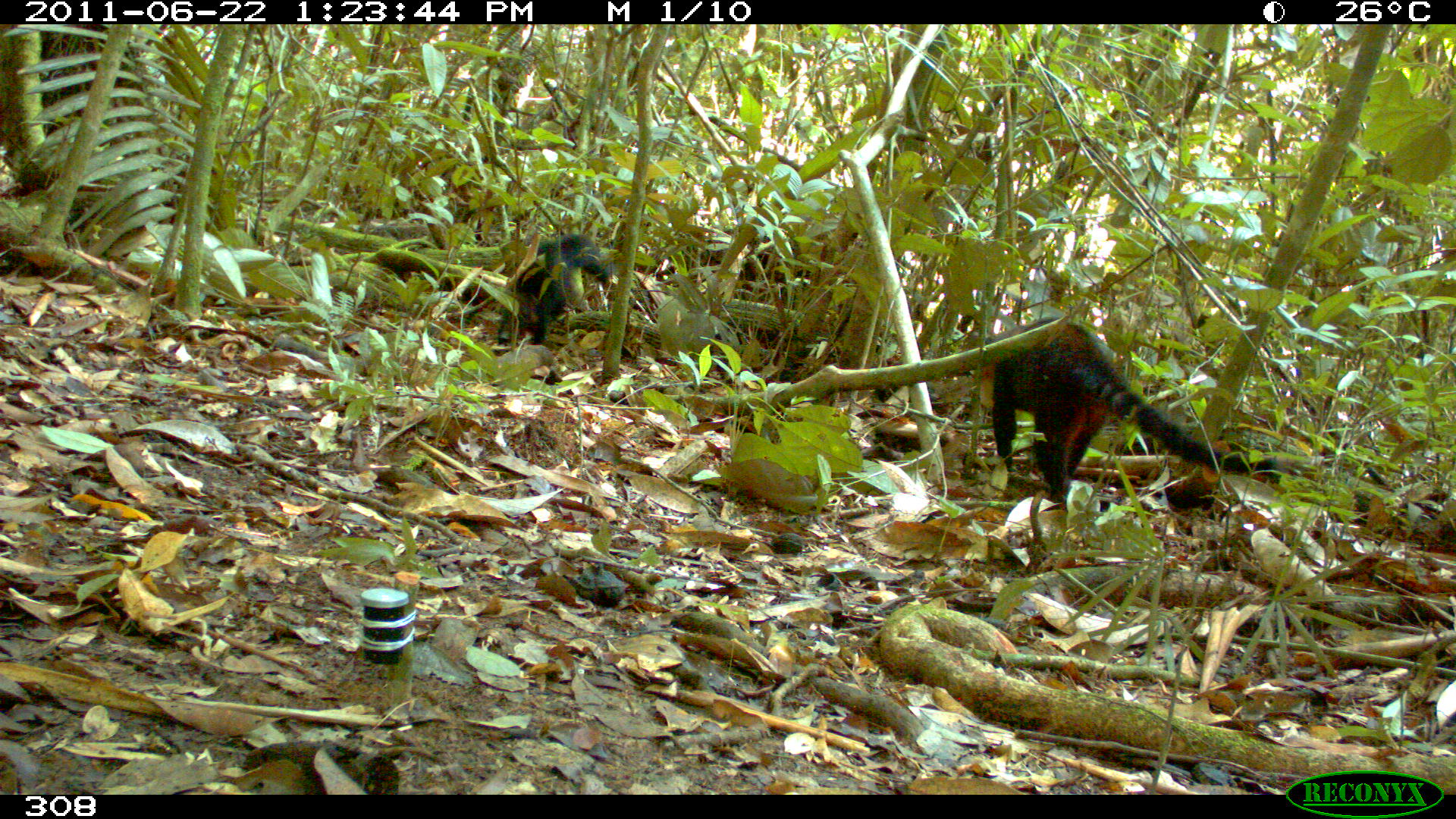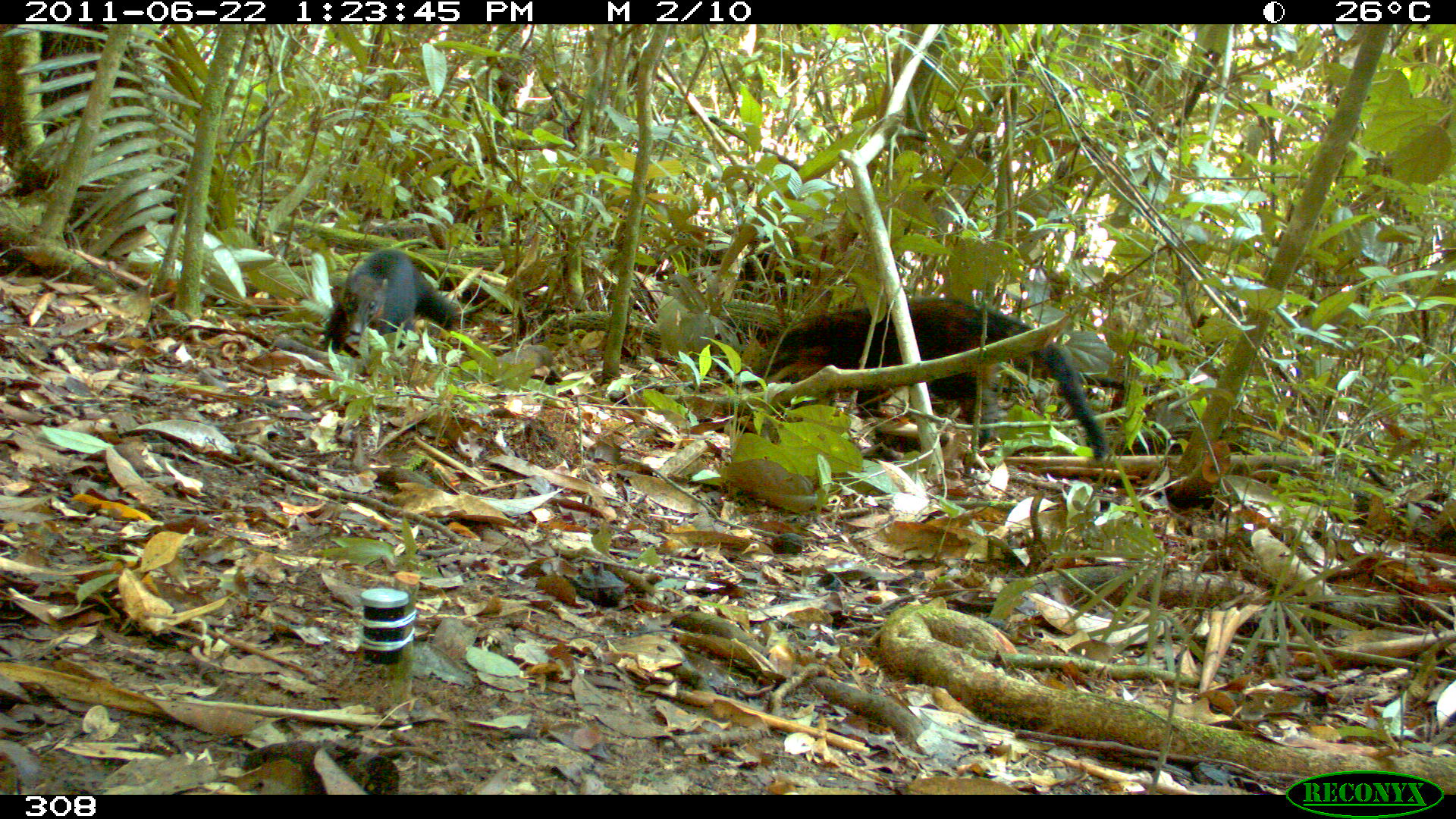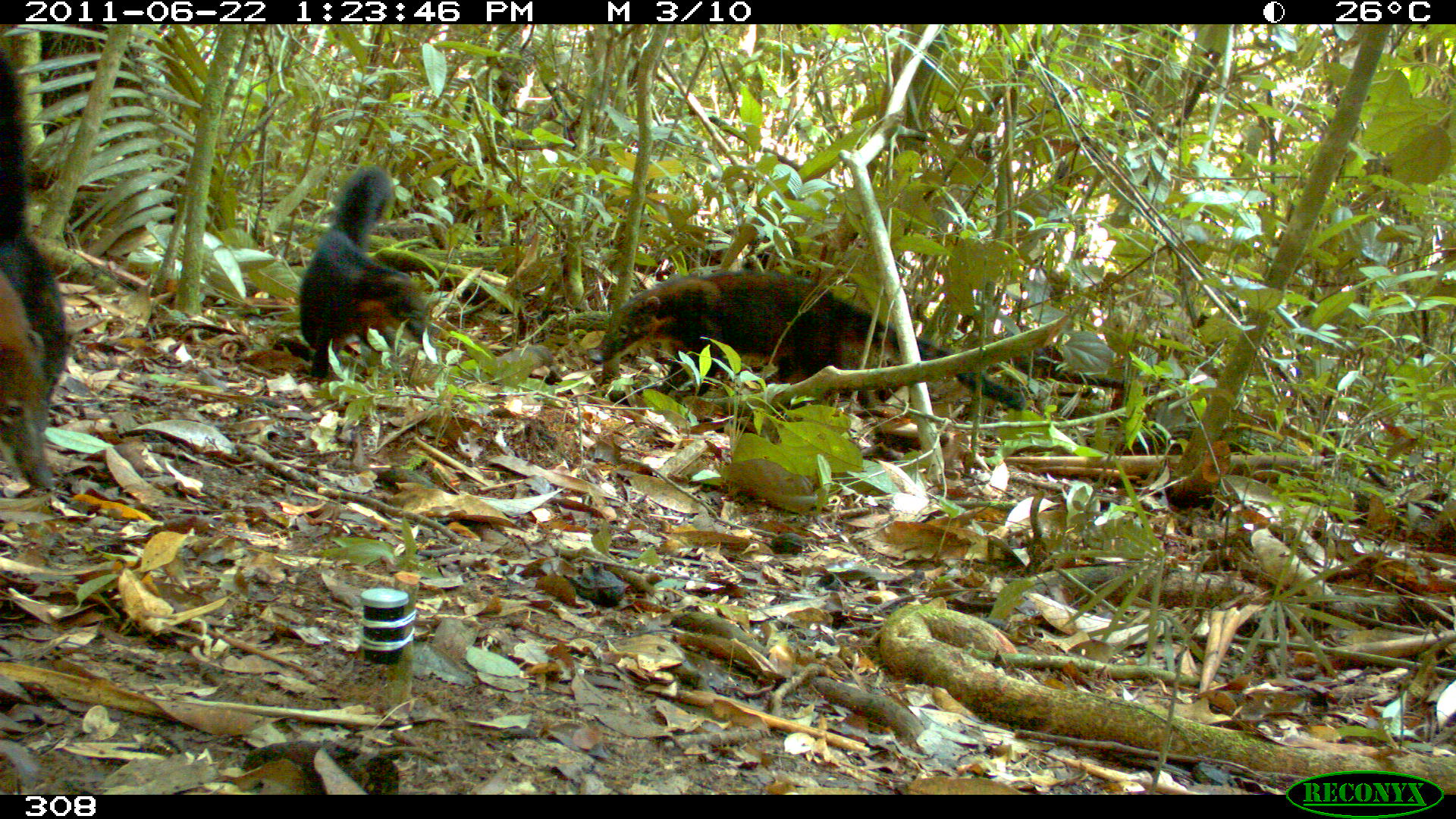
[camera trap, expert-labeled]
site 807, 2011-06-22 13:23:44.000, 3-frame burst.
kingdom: Animalia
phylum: Chordata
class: Mammalia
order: Carnivora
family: Procyonidae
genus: Nasua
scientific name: Nasua nasua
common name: south american coati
Nasua nasua (south american coati).